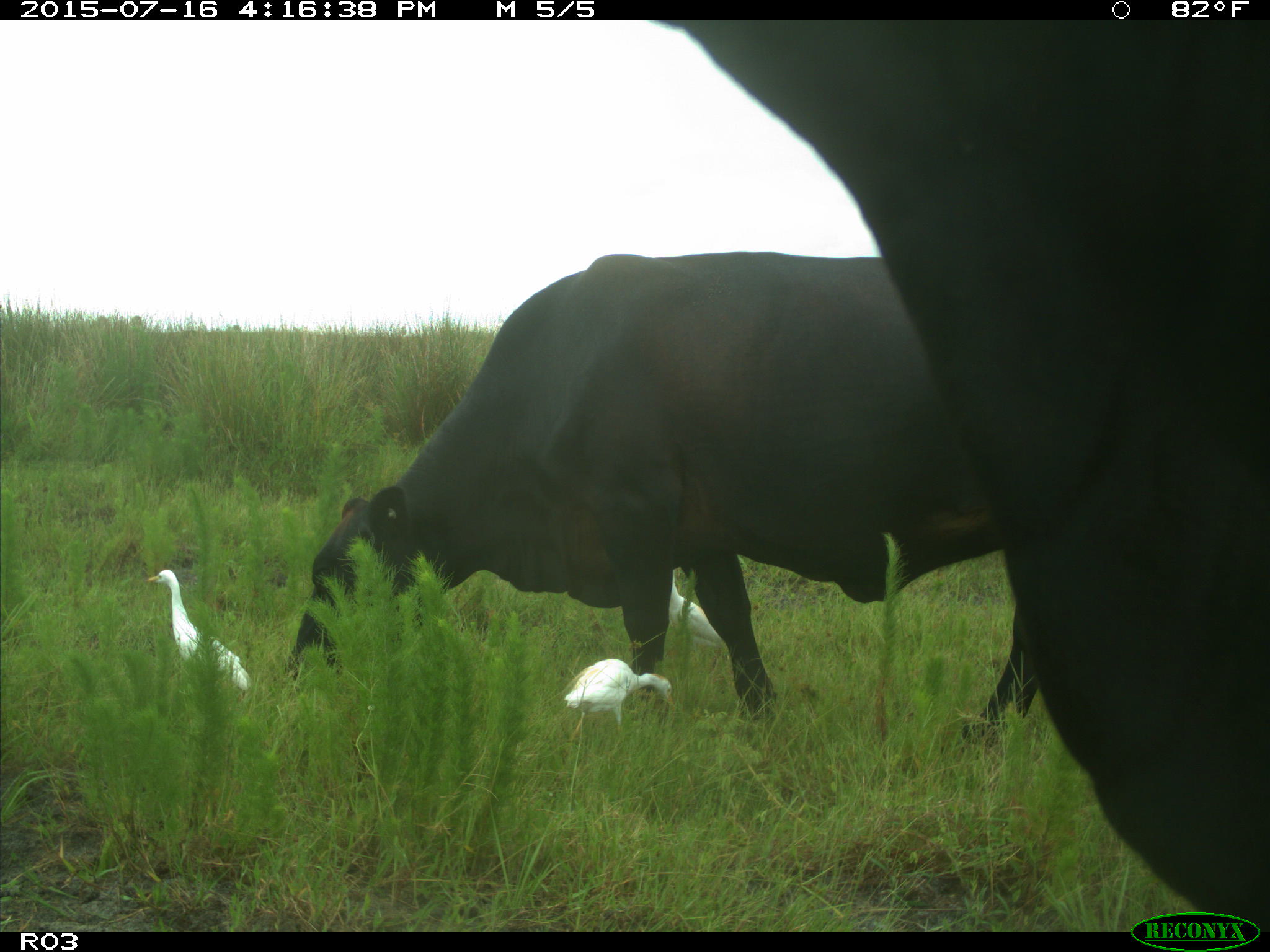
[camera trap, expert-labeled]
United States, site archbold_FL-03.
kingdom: Animalia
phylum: Chordata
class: Mammalia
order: Artiodactyla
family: Bovidae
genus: Bos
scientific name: Bos taurus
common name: domestic cow